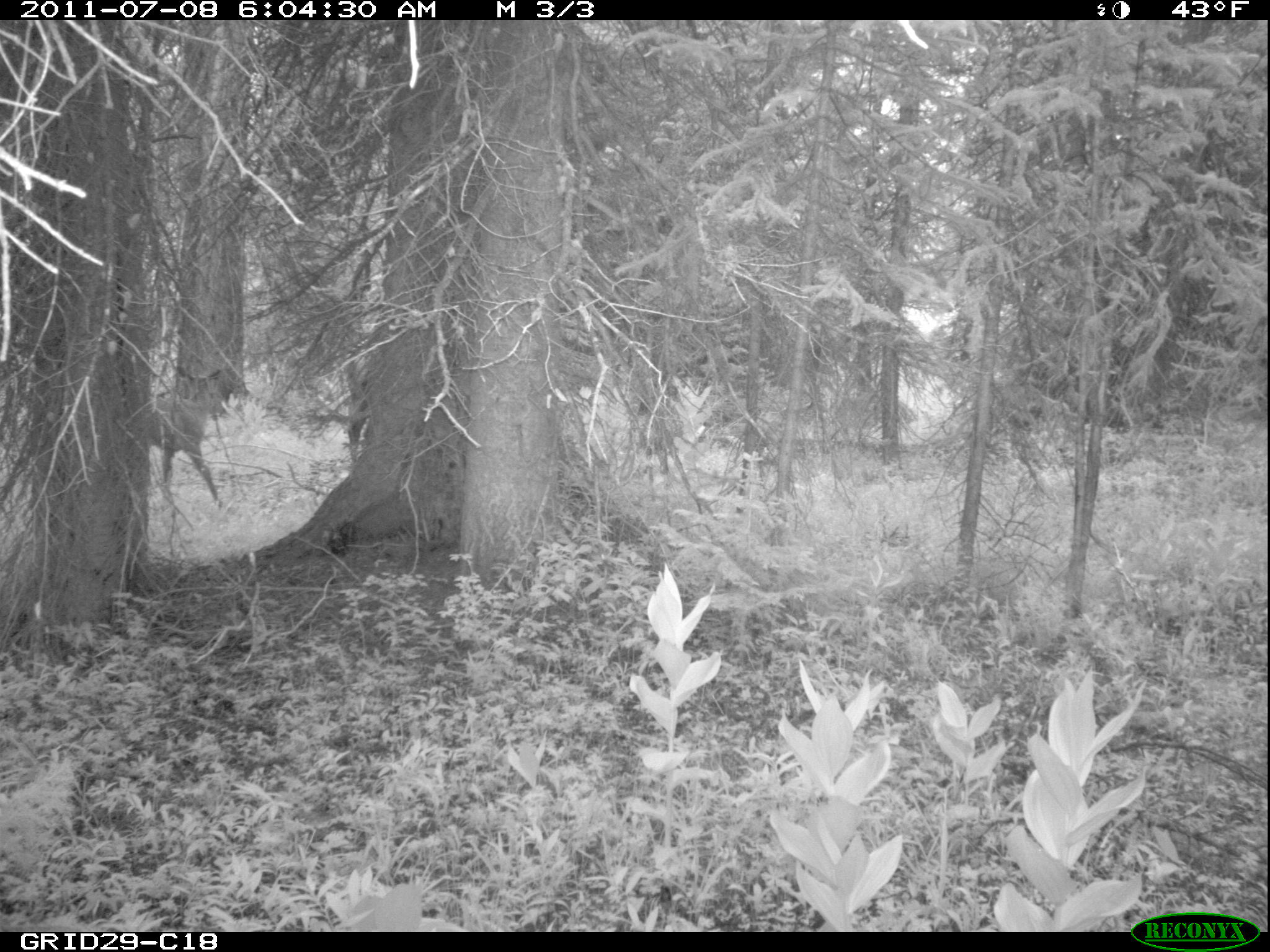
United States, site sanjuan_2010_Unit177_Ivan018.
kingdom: Animalia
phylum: Chordata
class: Mammalia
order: Artiodactyla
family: Cervidae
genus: Cervus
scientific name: Cervus elaphus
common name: red deer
Cervus elaphus (red deer).